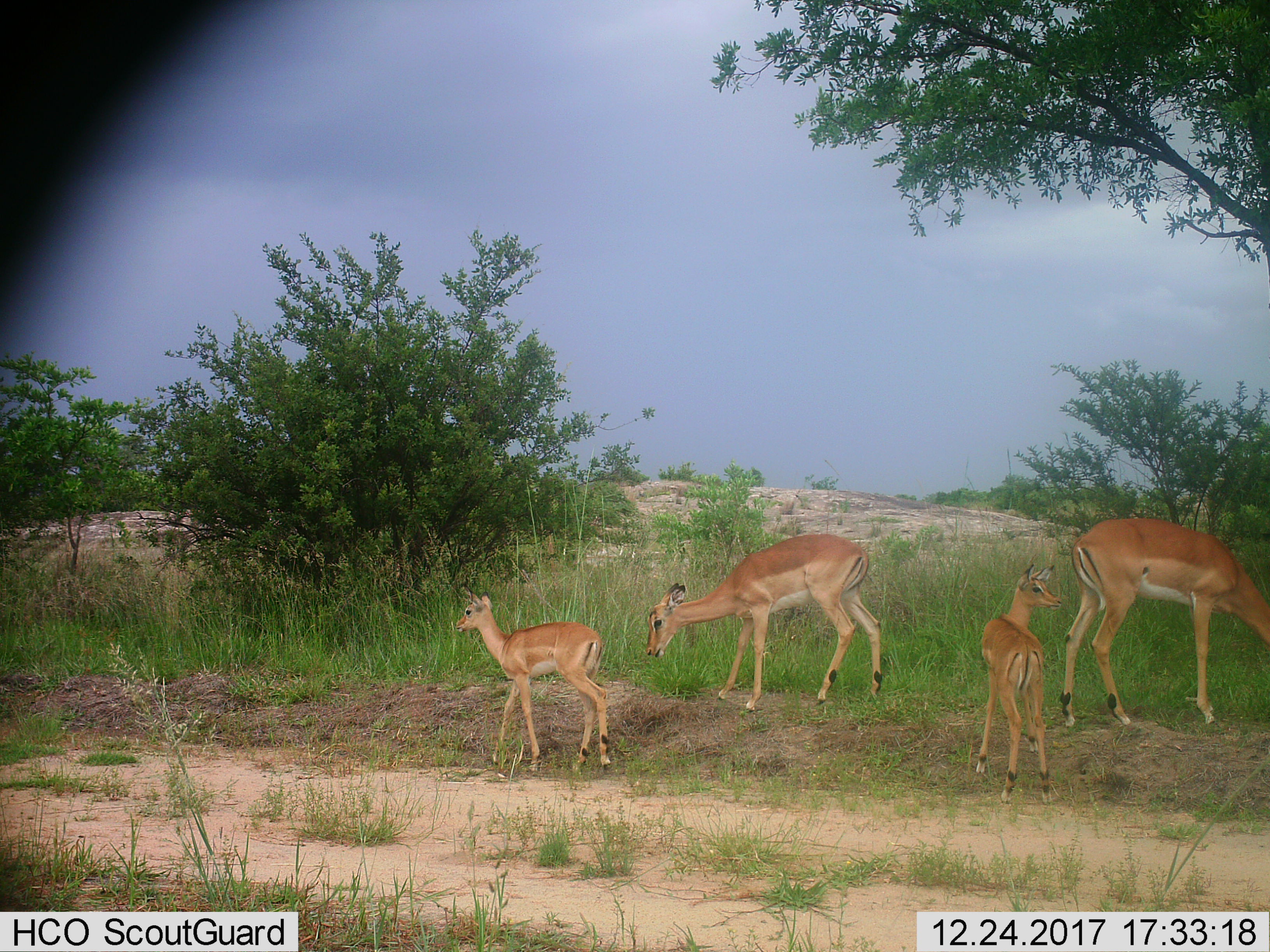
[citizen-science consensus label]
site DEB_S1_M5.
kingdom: Animalia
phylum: Chordata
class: Mammalia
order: Artiodactyla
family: Bovidae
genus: Aepyceros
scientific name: Aepyceros melampus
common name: impala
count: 4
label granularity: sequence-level